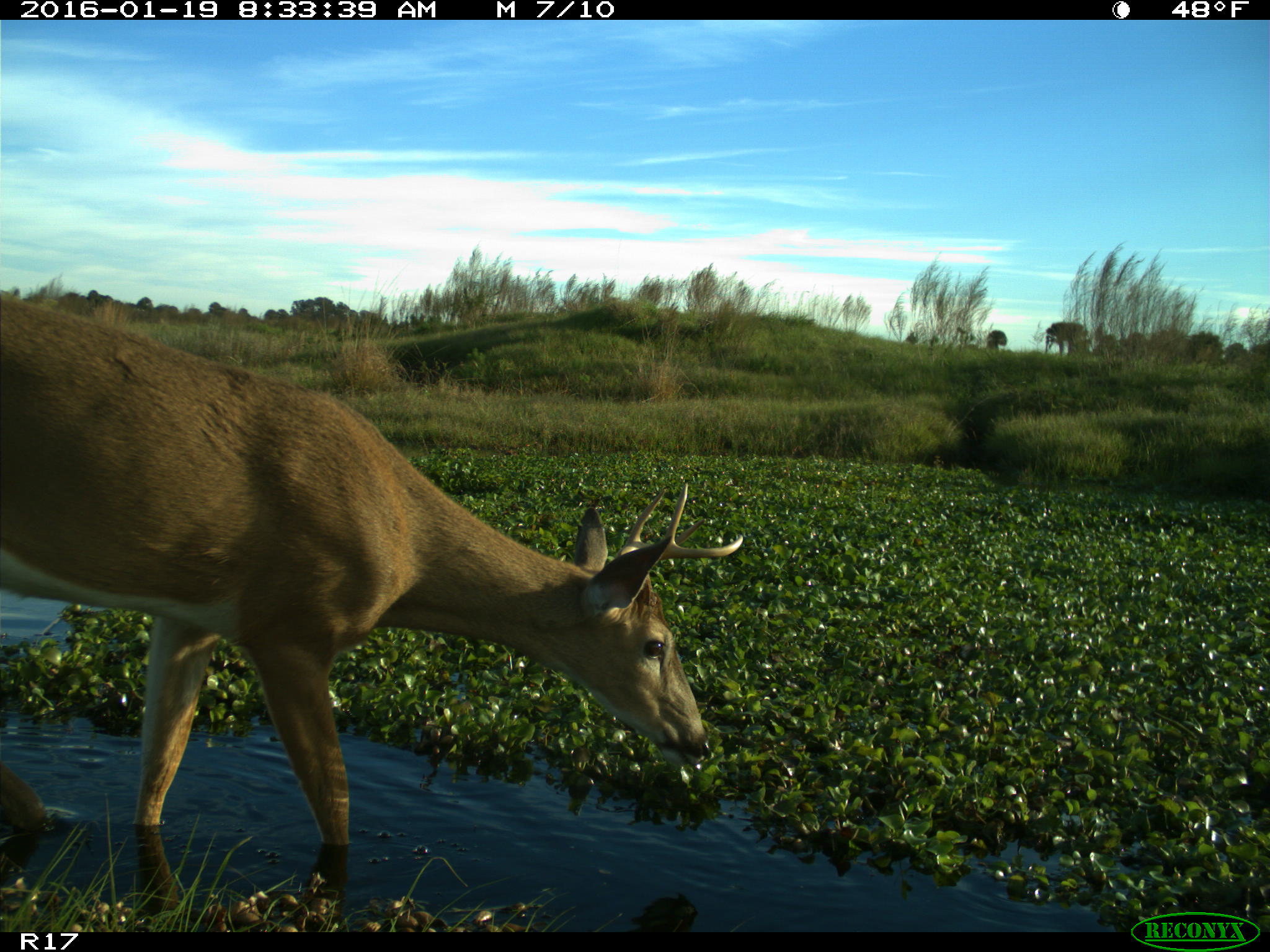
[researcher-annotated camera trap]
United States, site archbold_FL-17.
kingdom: Animalia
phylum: Chordata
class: Mammalia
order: Artiodactyla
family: Cervidae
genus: Odocoileus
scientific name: Odocoileus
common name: deer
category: unidentified deer